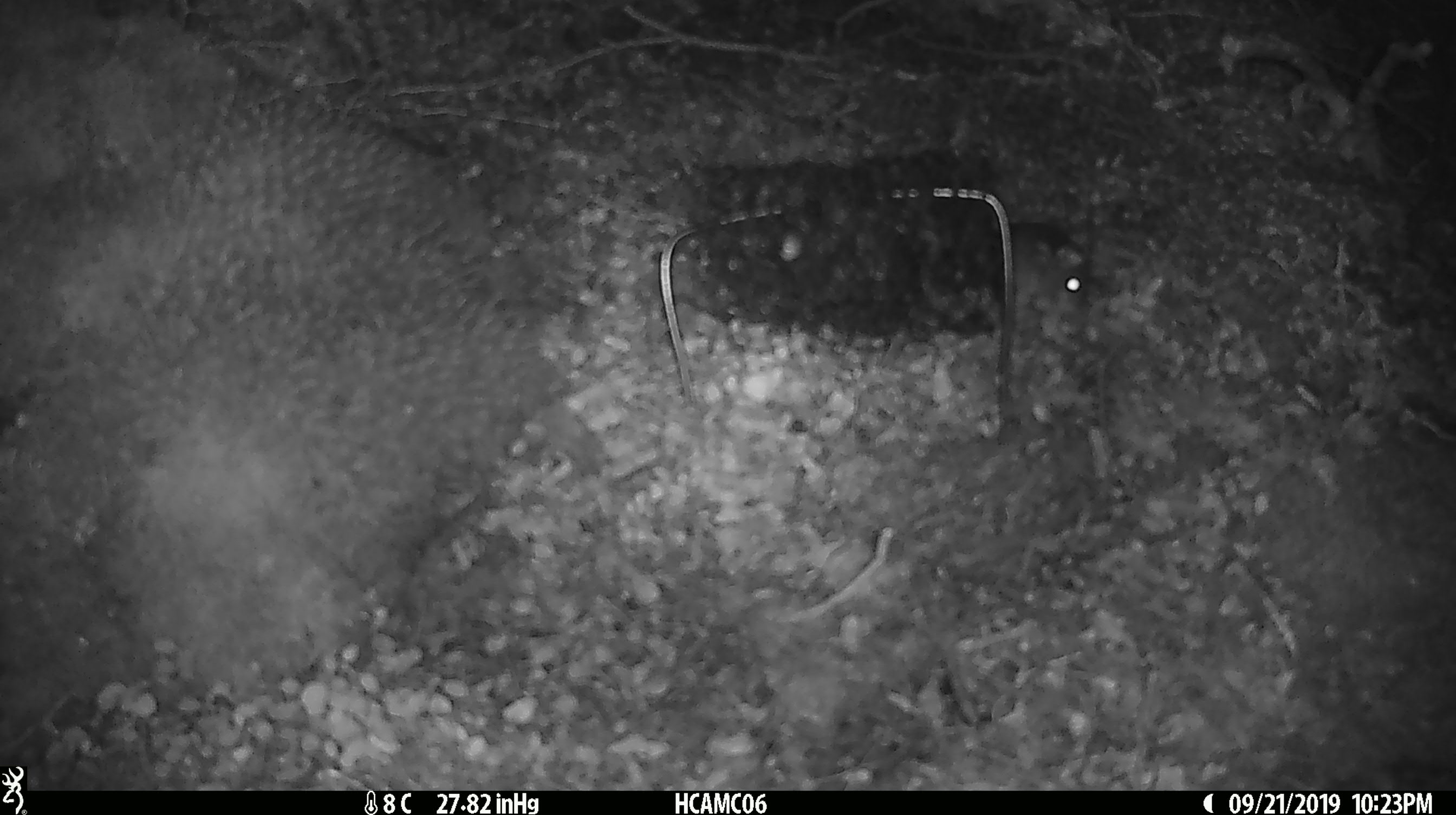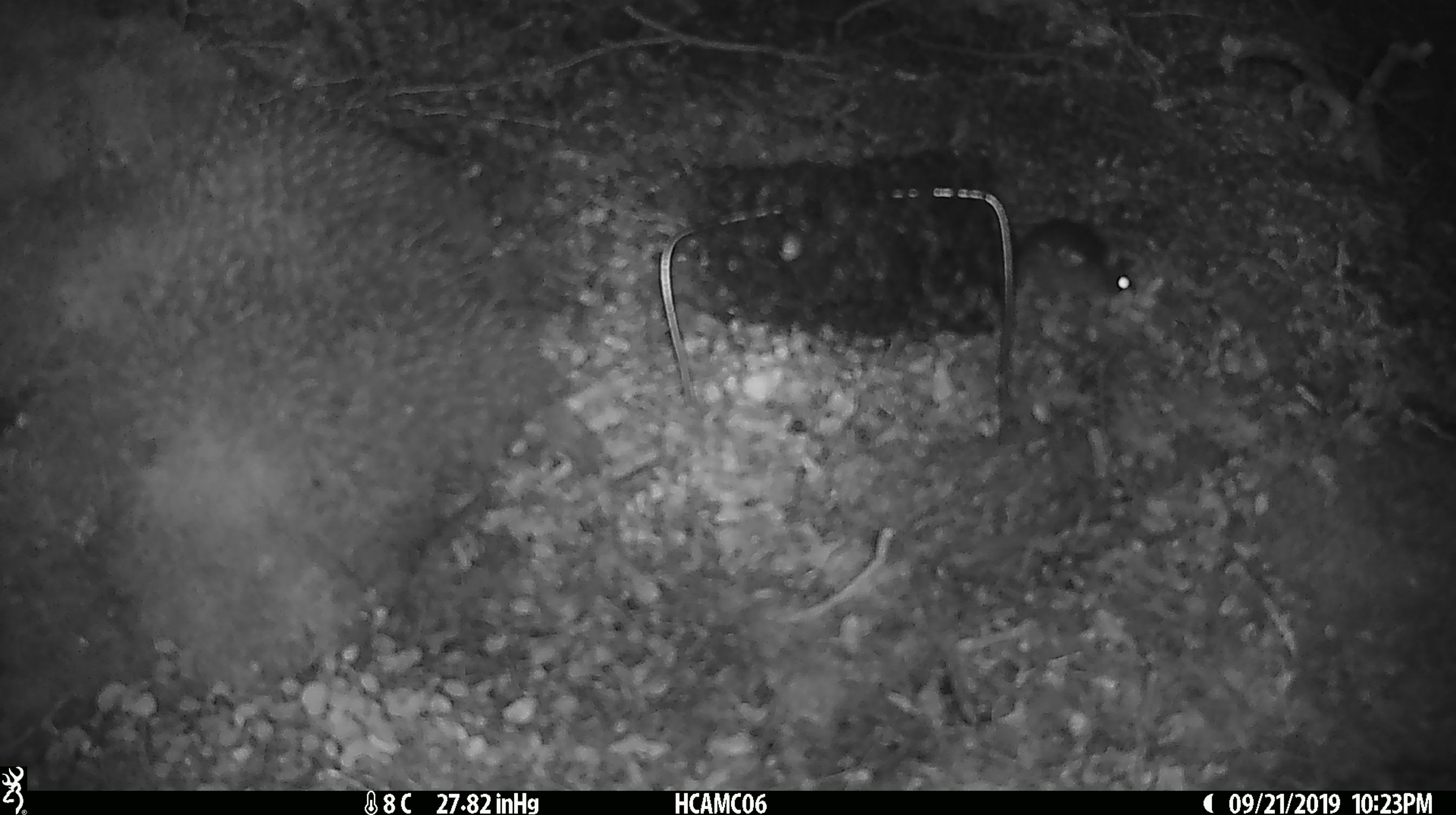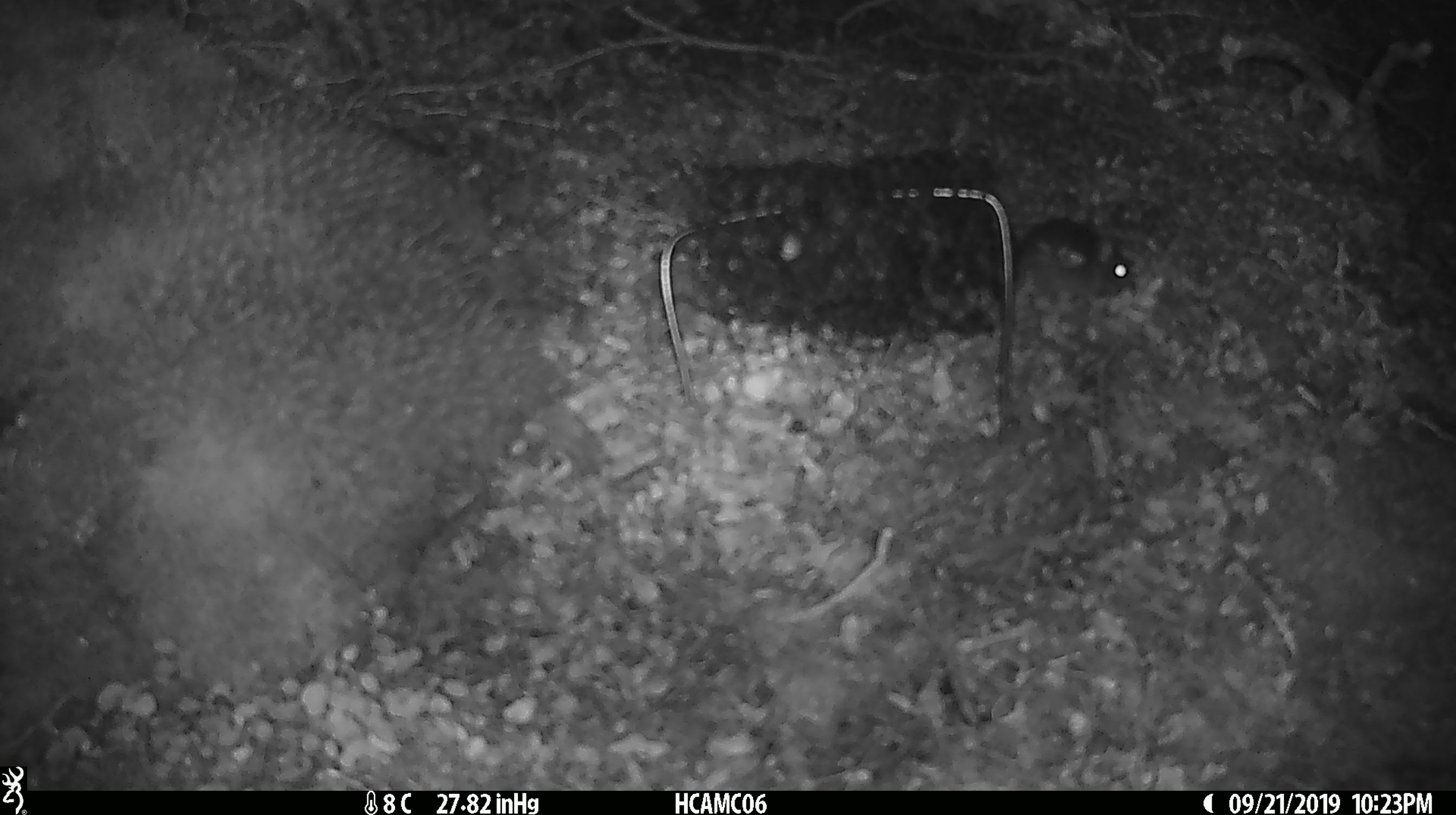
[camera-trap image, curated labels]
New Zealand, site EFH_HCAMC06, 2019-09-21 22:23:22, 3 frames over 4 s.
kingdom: Animalia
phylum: Chordata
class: Mammalia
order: Rodentia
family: Muridae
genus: Mus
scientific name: Mus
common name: mouse